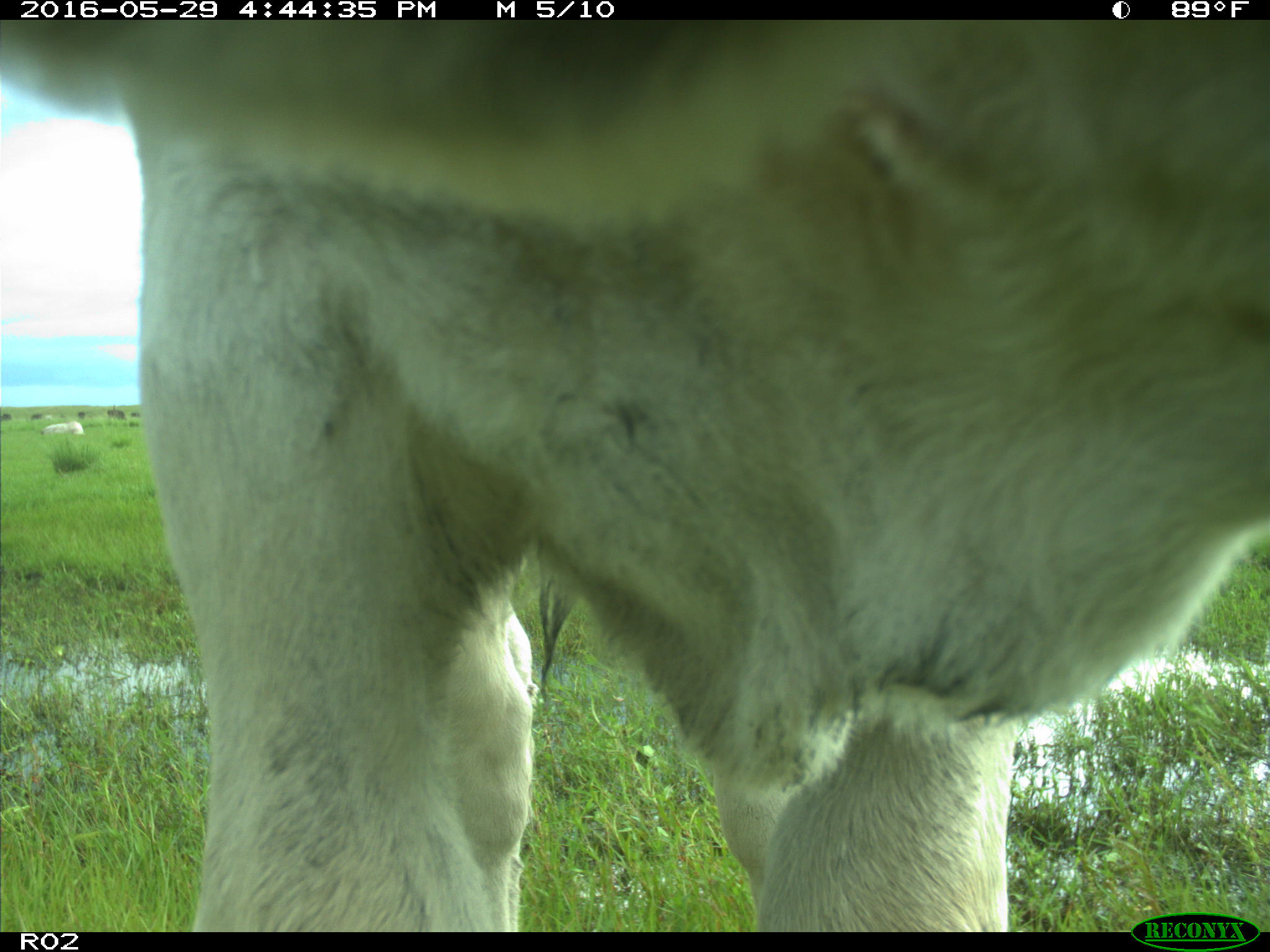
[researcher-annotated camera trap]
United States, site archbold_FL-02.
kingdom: Animalia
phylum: Chordata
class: Mammalia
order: Artiodactyla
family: Bovidae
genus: Bos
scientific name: Bos taurus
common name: domestic cow